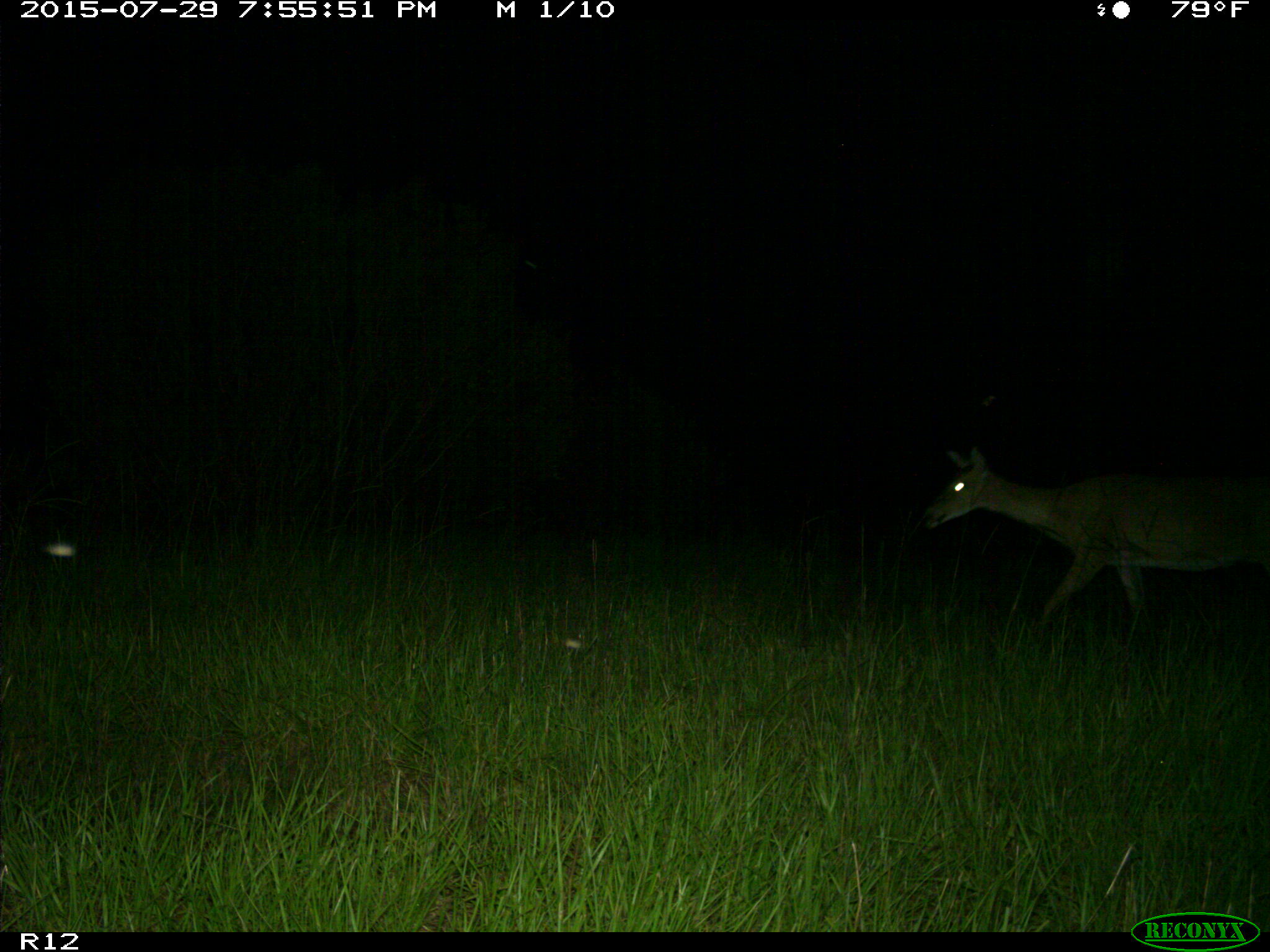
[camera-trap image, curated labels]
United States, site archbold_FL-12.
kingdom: Animalia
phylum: Chordata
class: Mammalia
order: Artiodactyla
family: Cervidae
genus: Odocoileus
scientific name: Odocoileus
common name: deer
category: unidentified deer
Unidentified deer (deer) (Odocoileus).